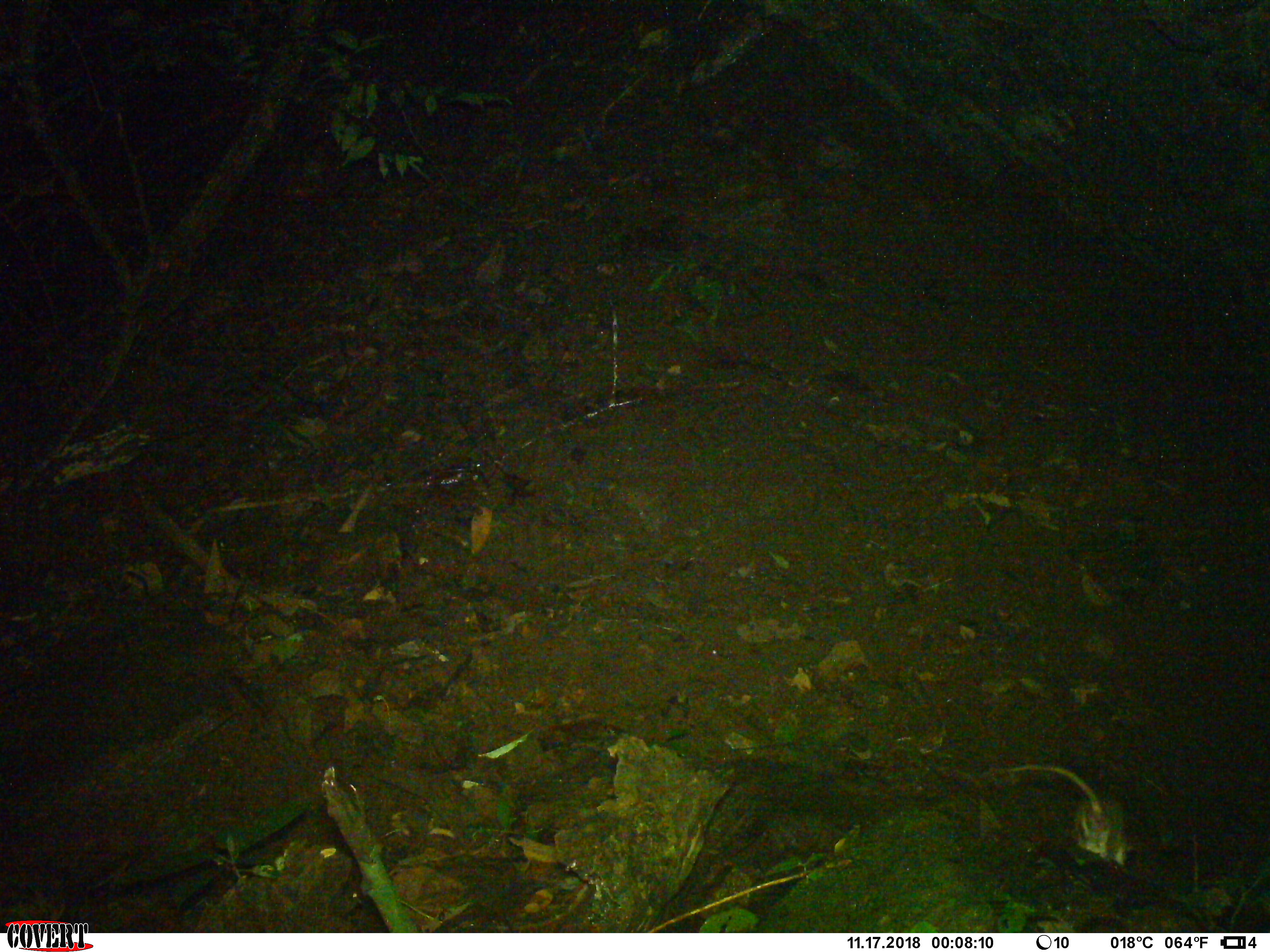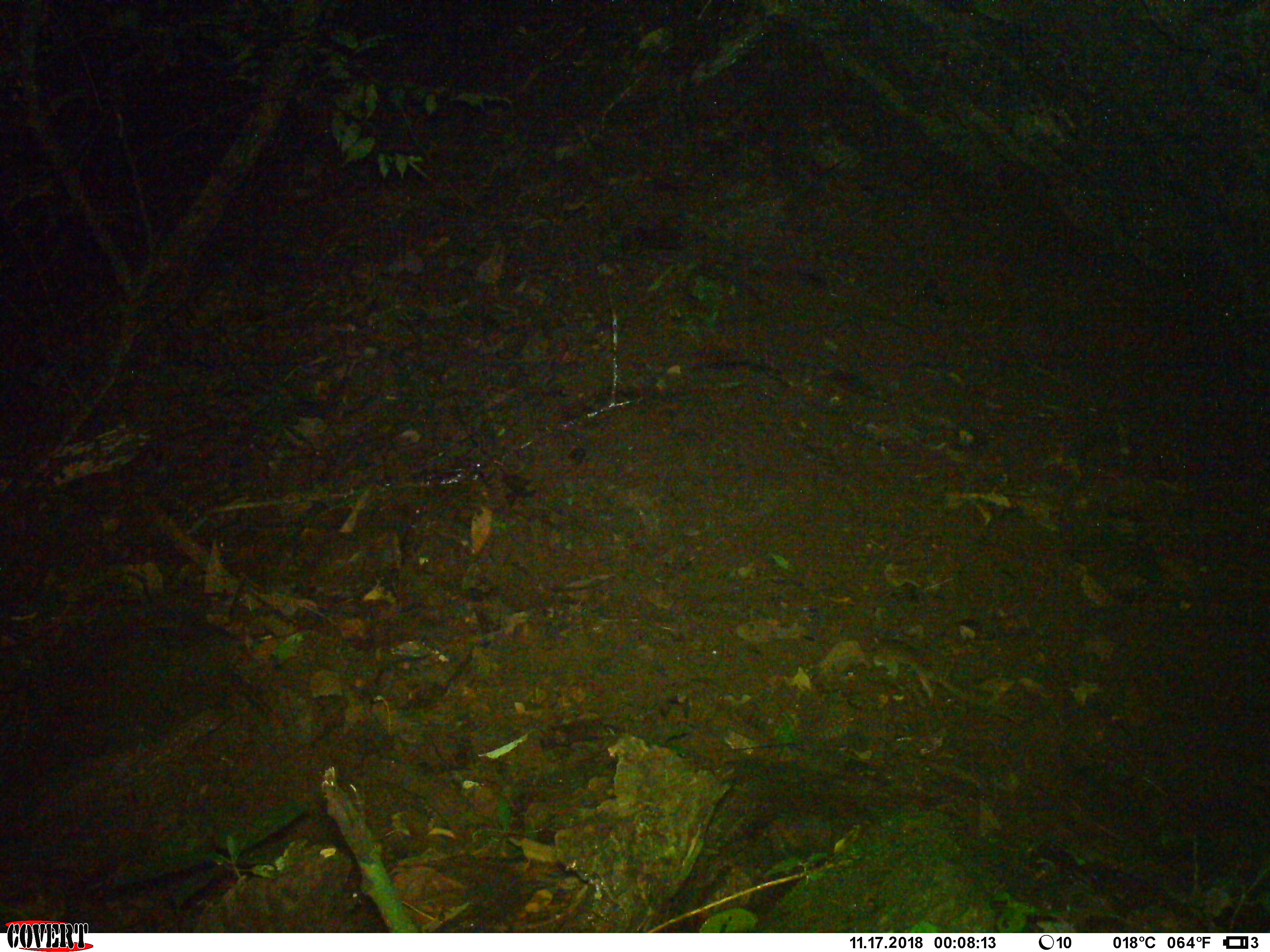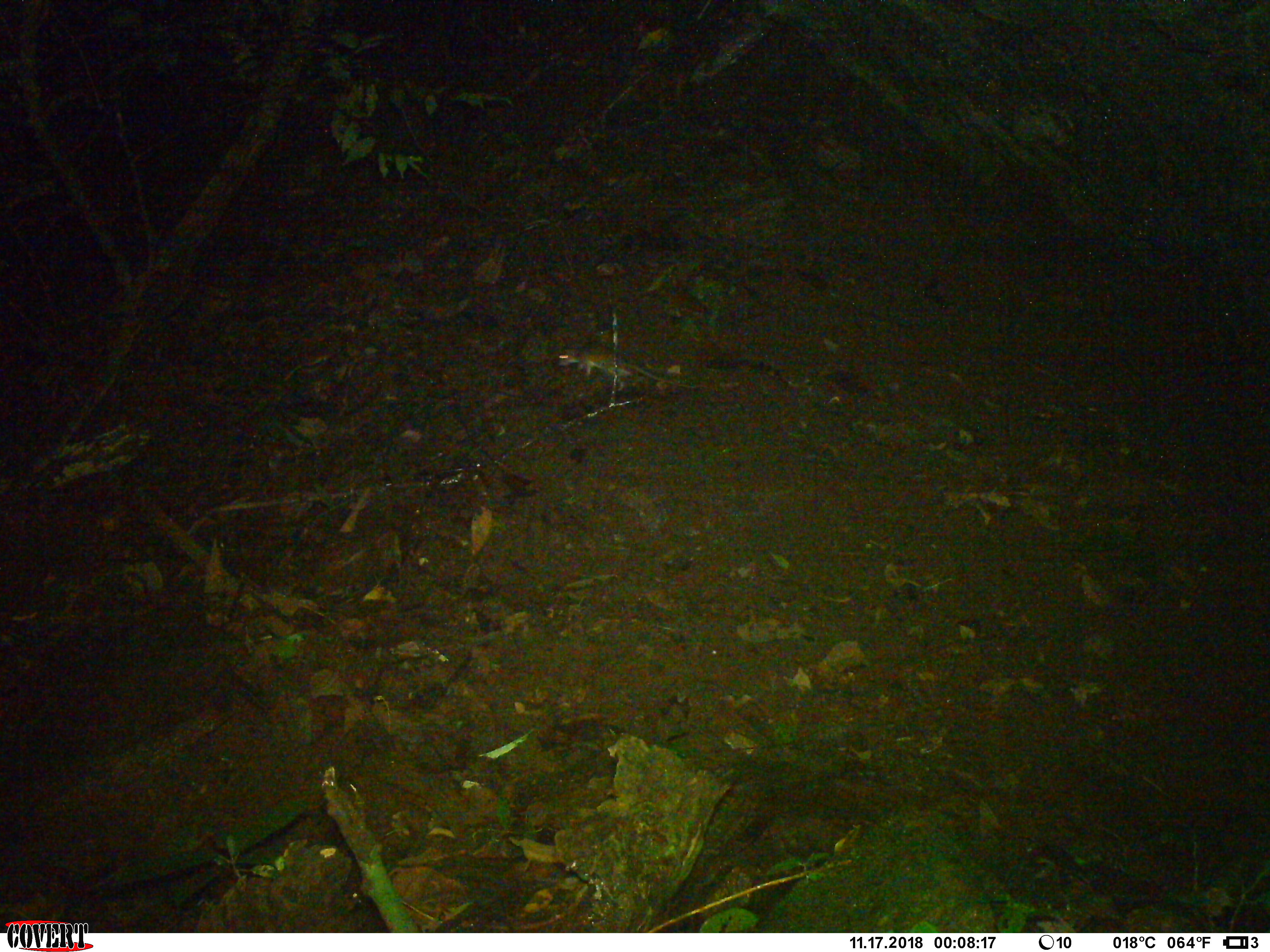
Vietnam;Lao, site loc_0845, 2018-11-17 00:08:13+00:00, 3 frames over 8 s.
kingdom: Animalia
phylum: Chordata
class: Mammalia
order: Rodentia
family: Muridae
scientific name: Muridae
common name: old-world mice and rats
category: unidentified murid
Unidentified murid (old-world mice and rats) (Muridae). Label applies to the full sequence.